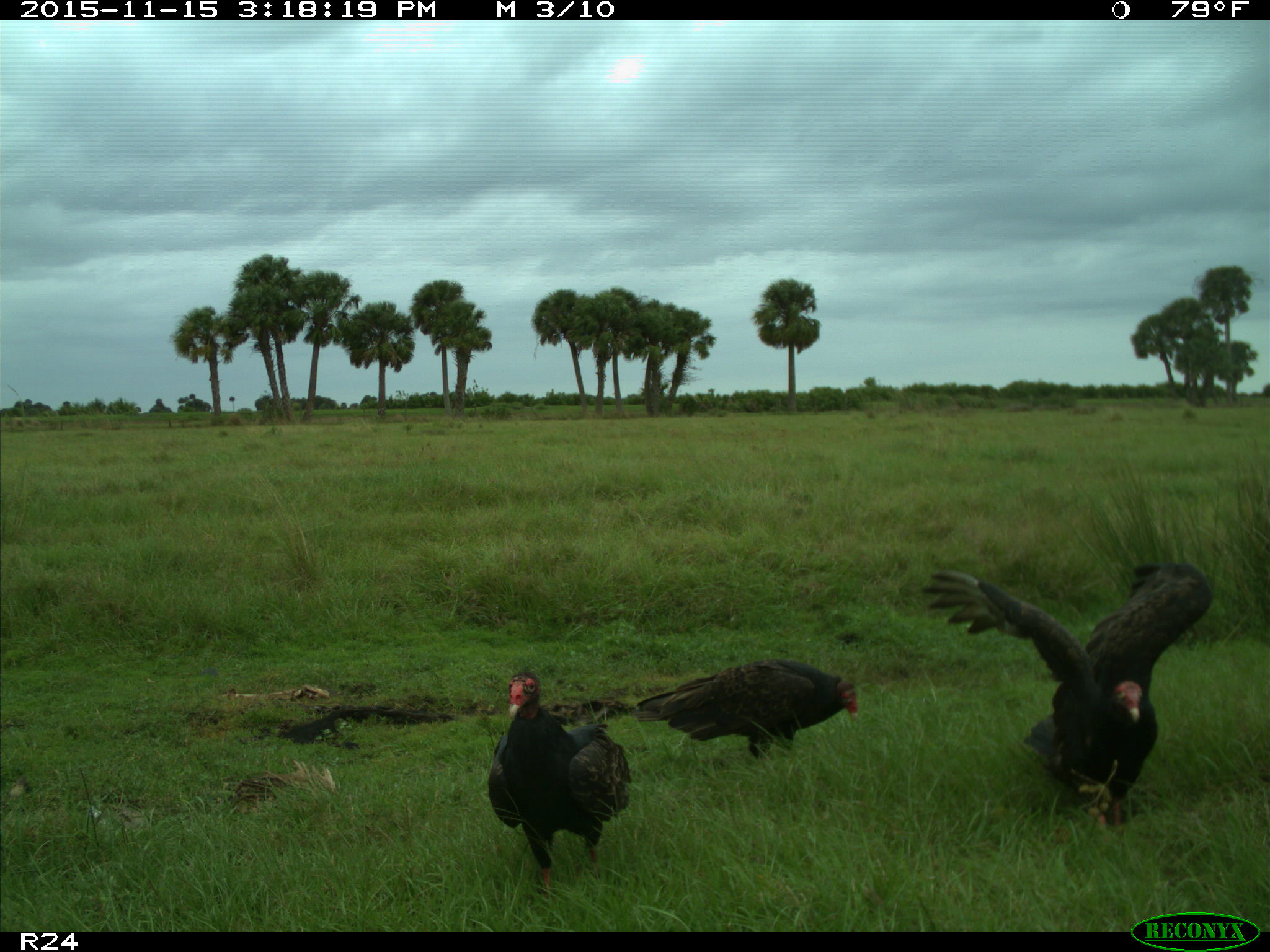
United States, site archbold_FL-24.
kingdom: Animalia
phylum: Chordata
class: Aves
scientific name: Aves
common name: birds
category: unidentified bird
Unidentified bird (birds) (Aves).